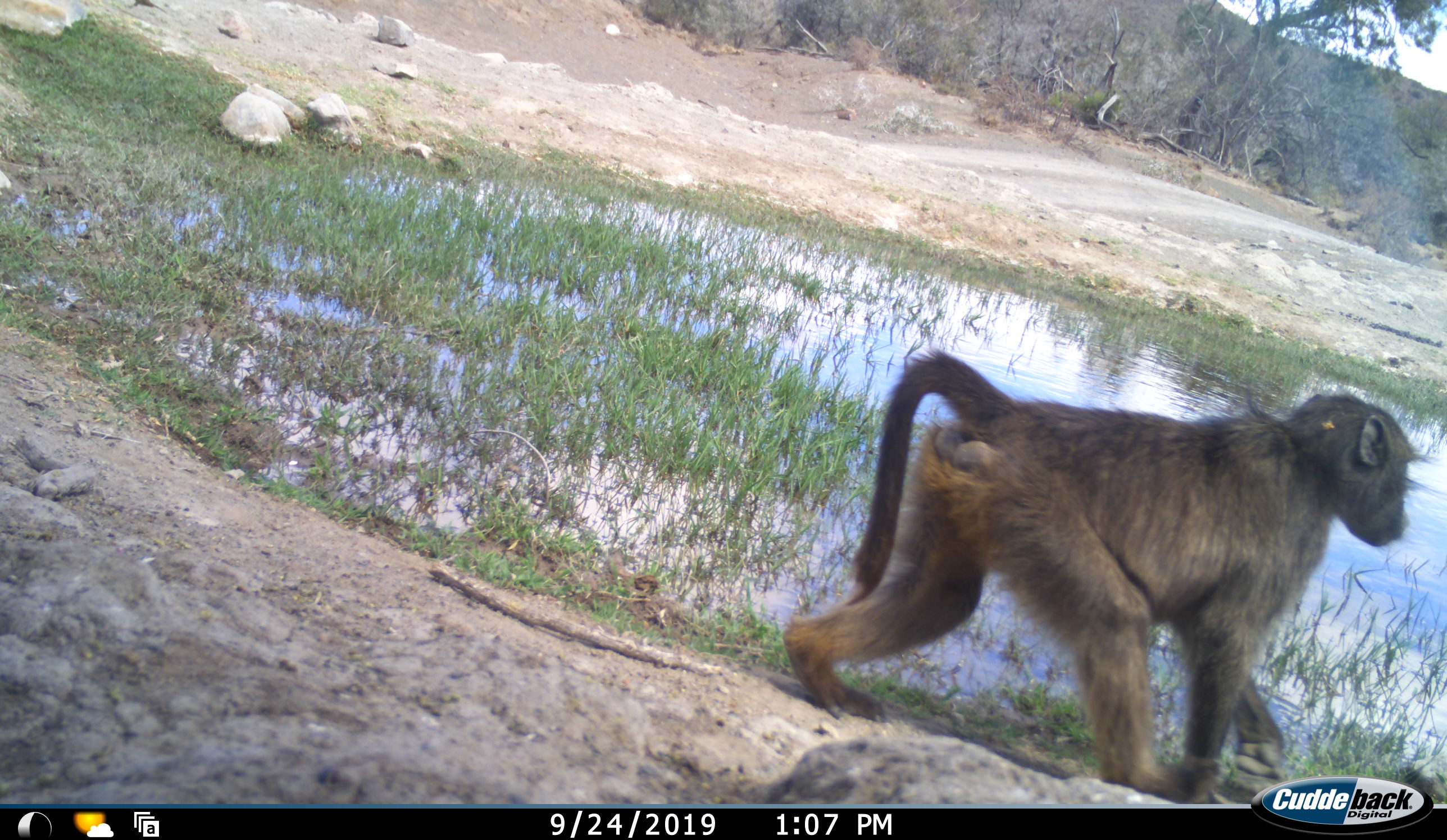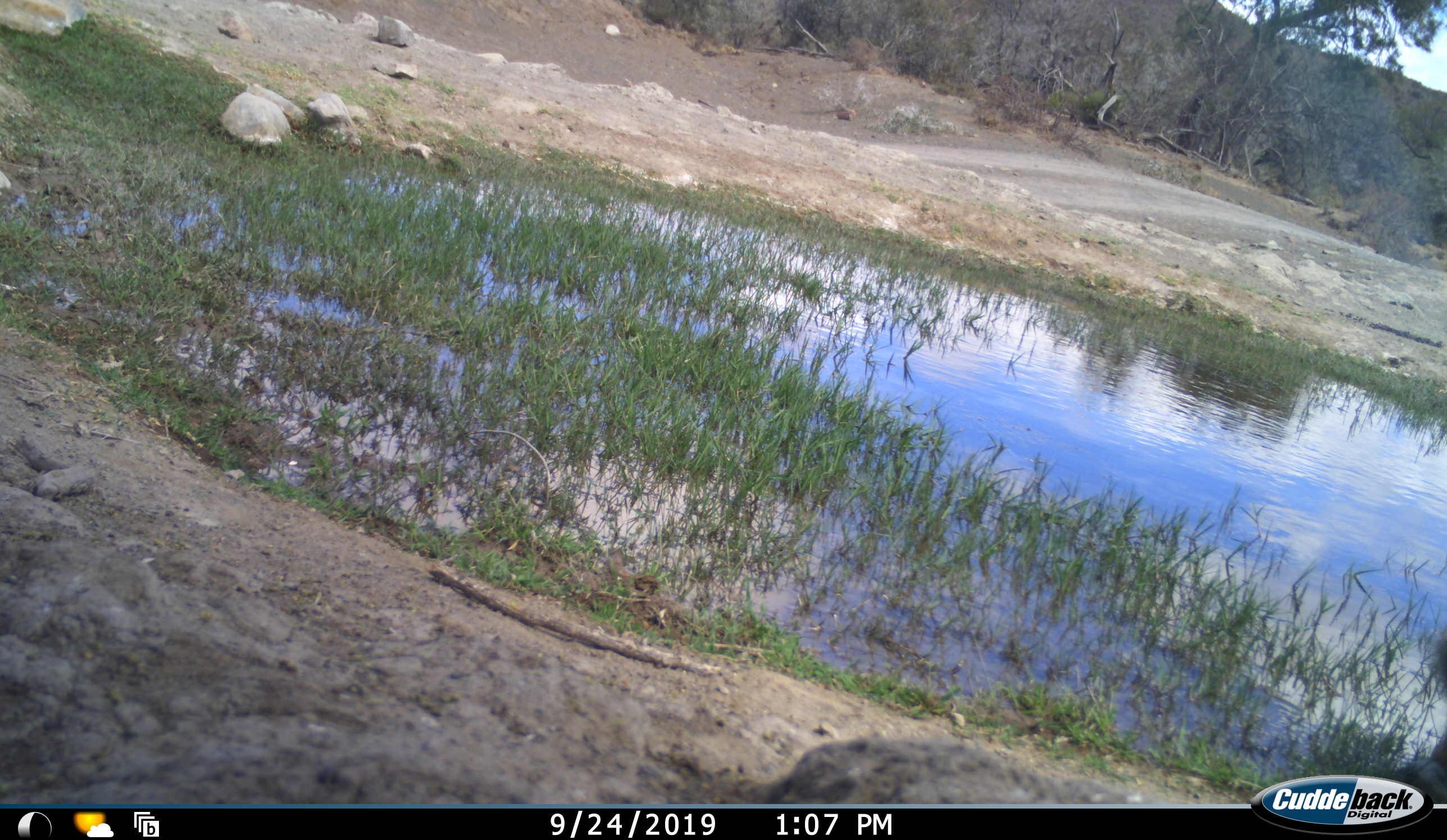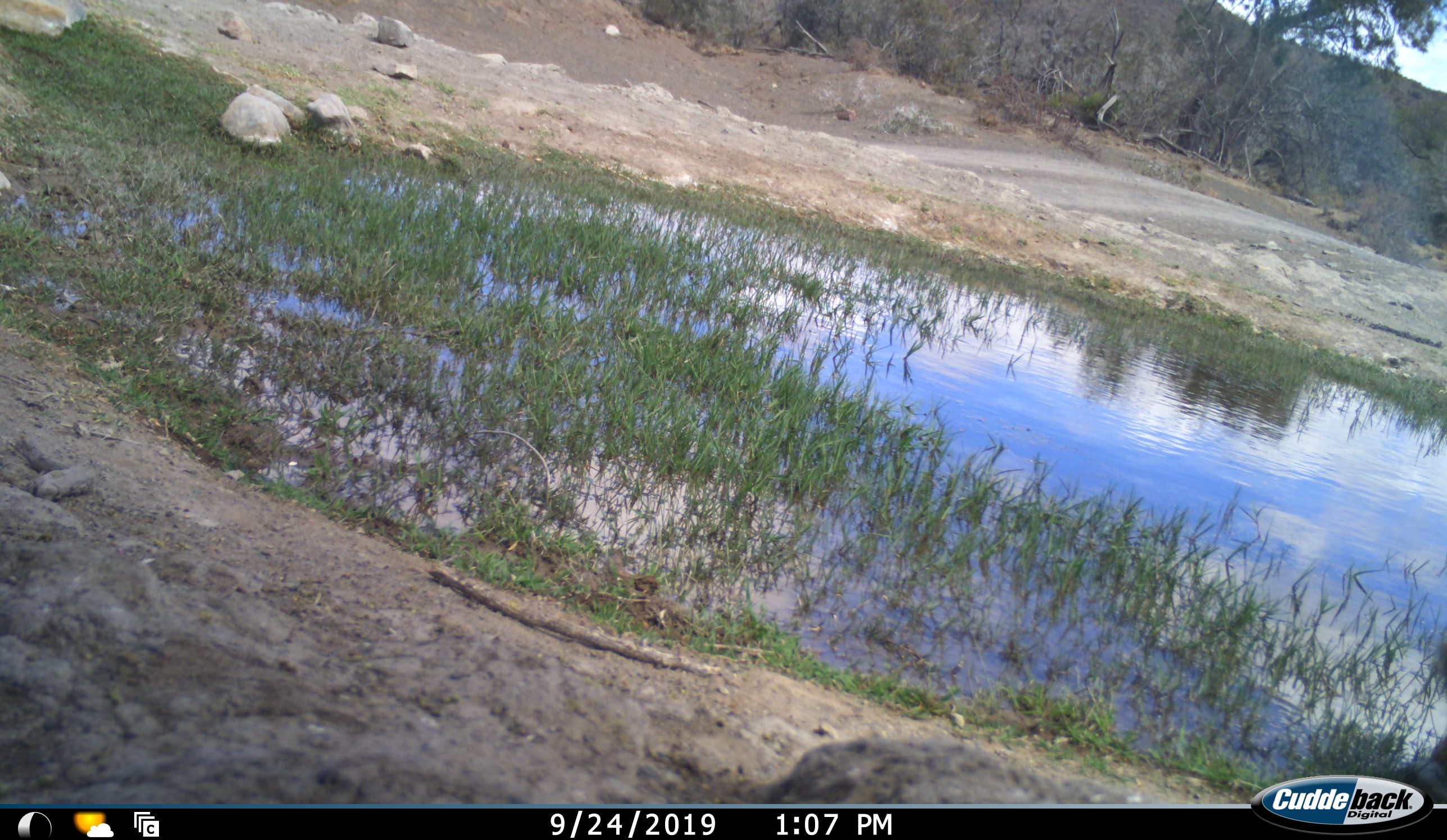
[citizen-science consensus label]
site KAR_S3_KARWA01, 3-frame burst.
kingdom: Animalia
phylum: Chordata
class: Mammalia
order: Primates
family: Cercopithecidae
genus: Papio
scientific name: Papio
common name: baboon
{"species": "baboon (Papio)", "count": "1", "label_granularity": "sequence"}